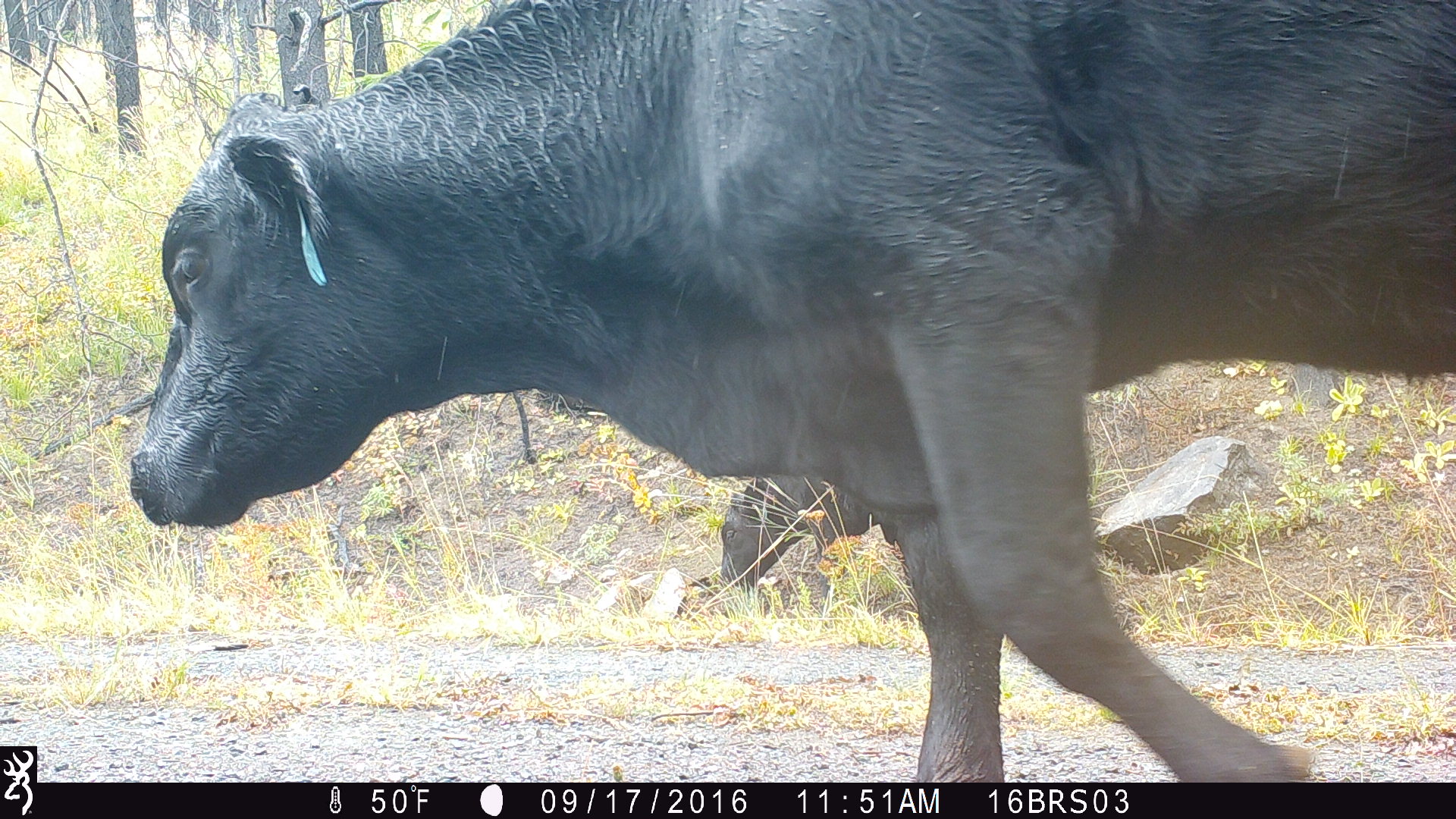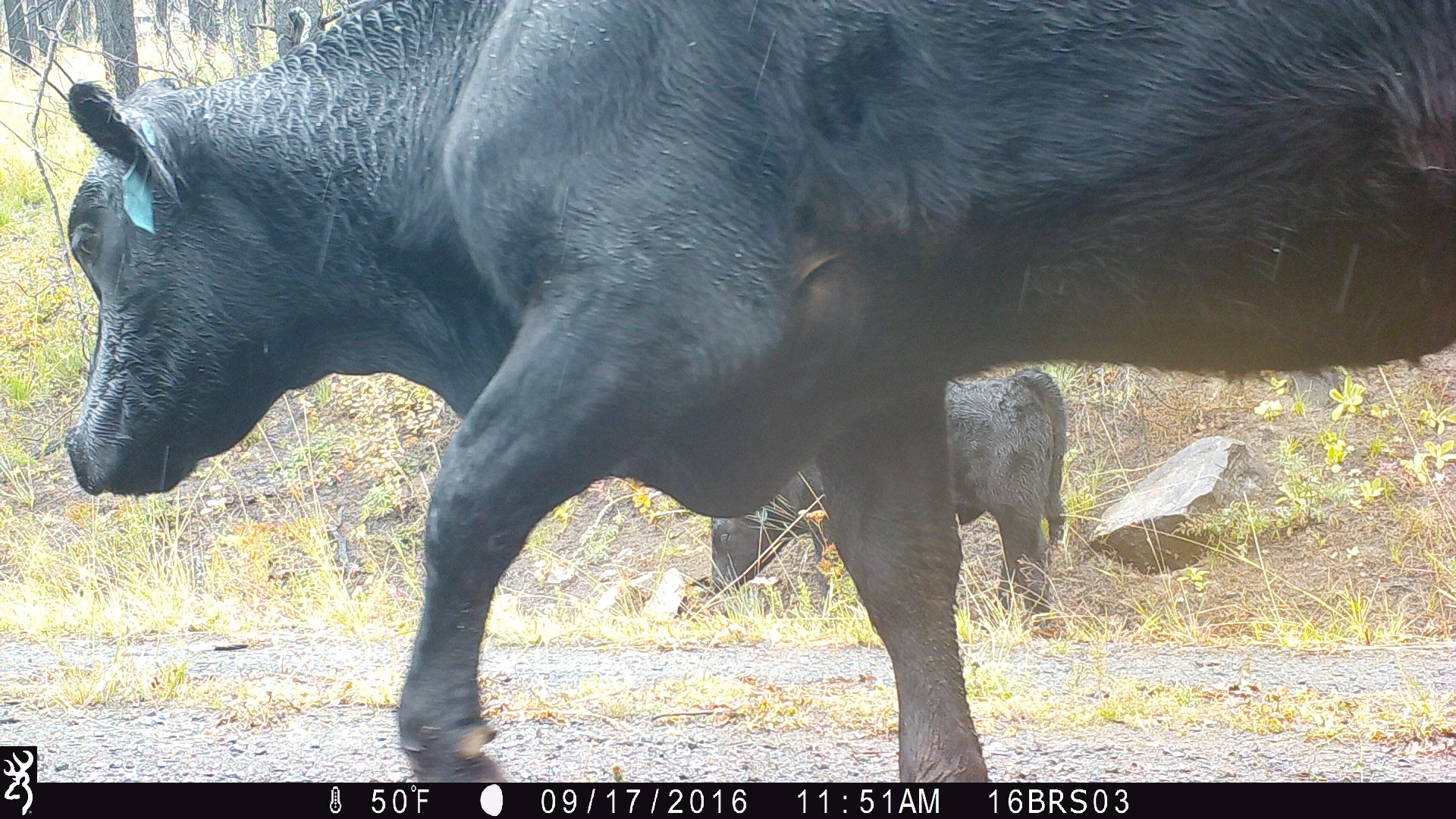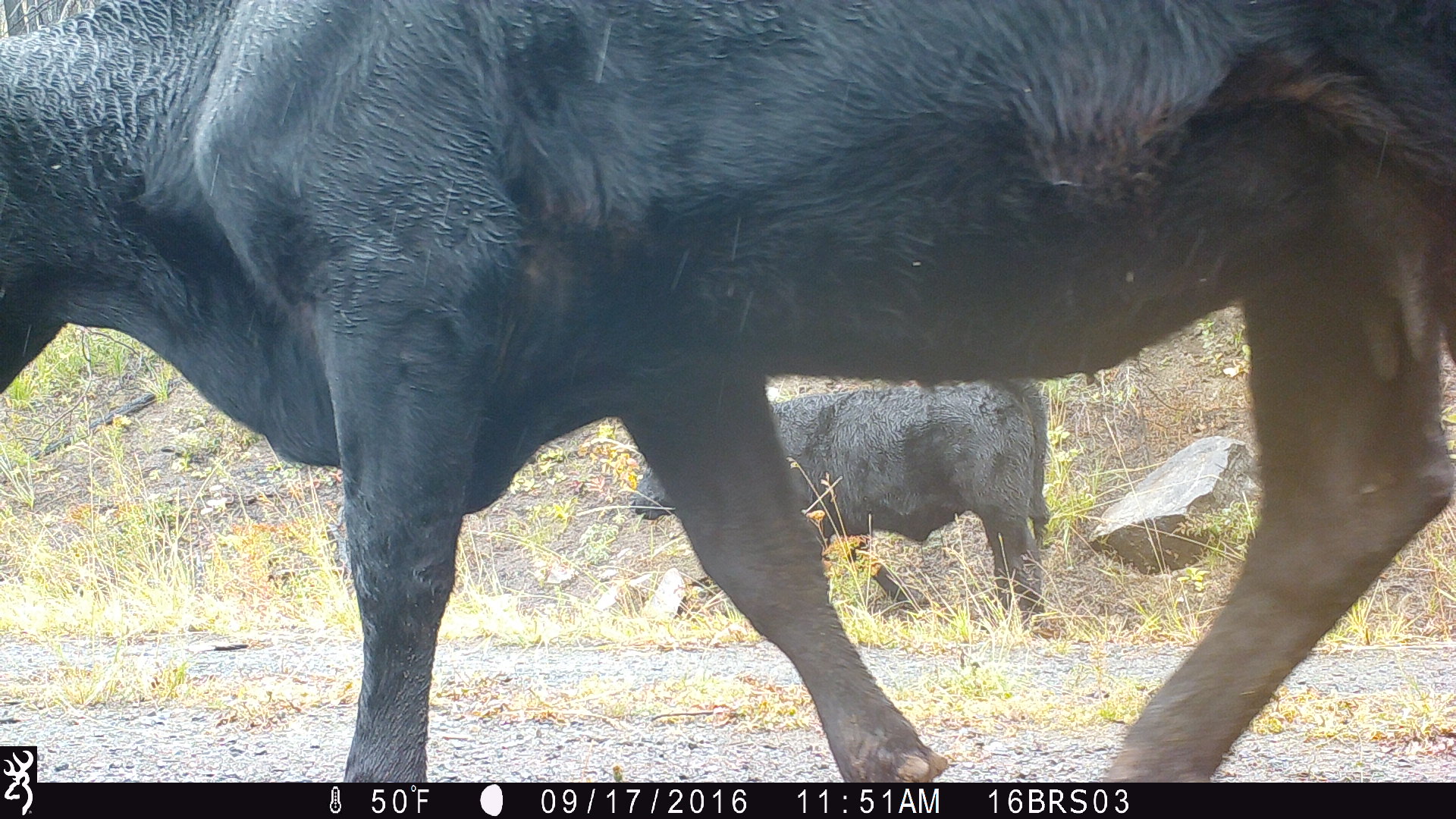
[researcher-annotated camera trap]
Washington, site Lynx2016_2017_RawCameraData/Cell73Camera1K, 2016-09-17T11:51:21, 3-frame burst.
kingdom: Animalia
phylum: Chordata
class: Mammalia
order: Artiodactyla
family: Bovidae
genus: Bos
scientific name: Bos taurus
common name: domestic cattle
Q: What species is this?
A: Domestic cattle (Bos taurus).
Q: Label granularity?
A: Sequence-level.